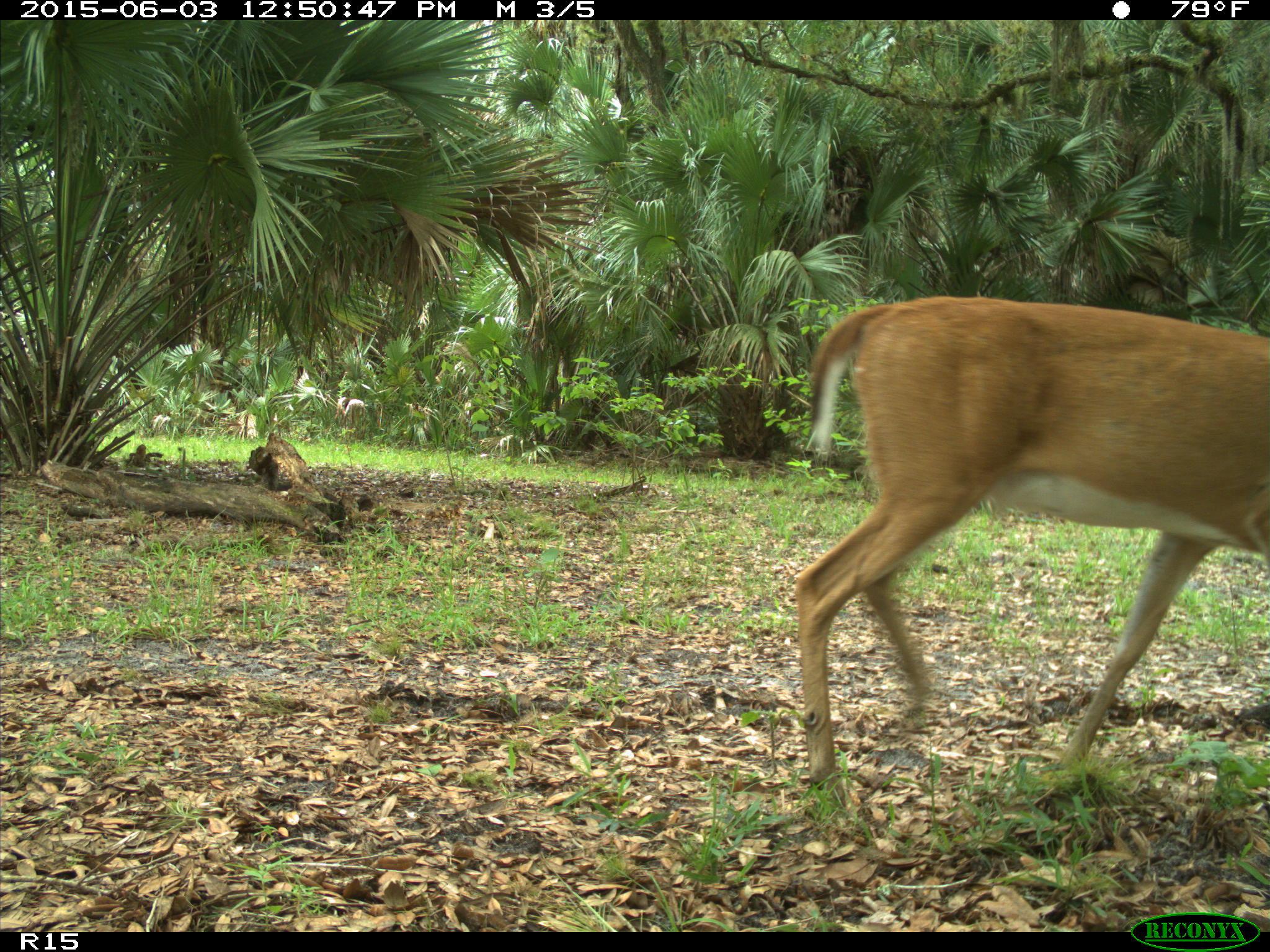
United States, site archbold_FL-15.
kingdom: Animalia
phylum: Chordata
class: Mammalia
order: Artiodactyla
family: Cervidae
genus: Odocoileus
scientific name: Odocoileus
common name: deer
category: unidentified deer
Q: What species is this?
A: Unidentified deer (deer) (Odocoileus).